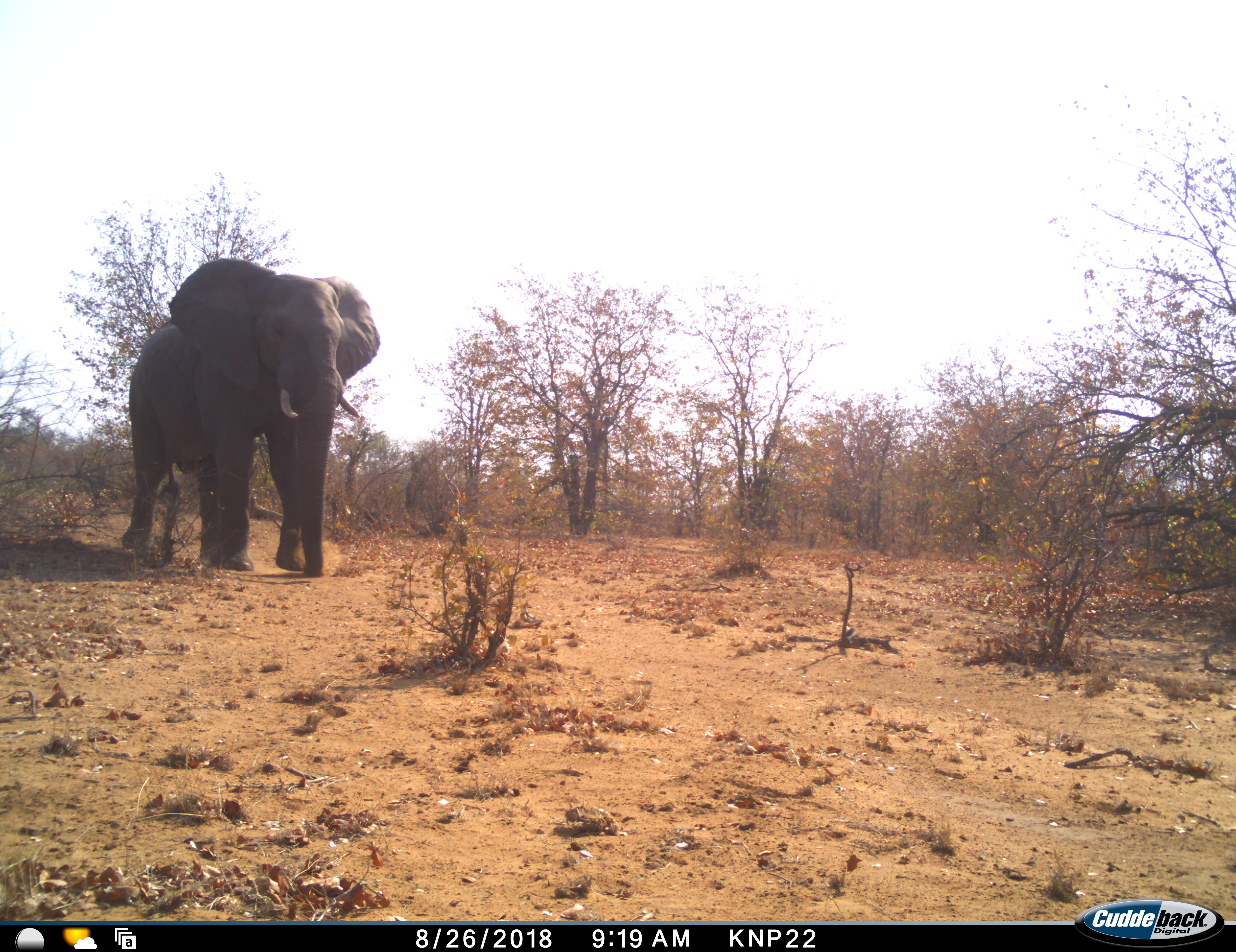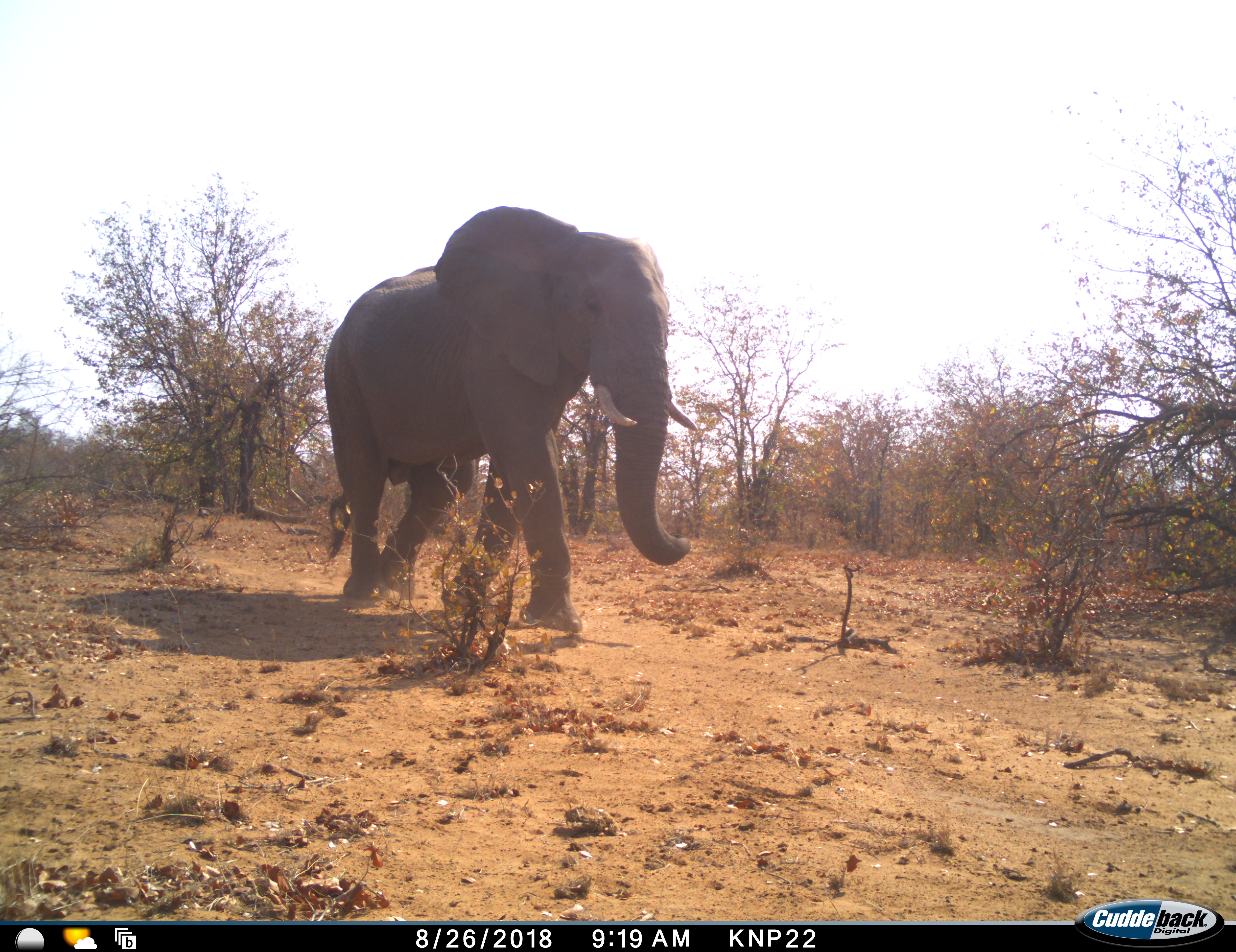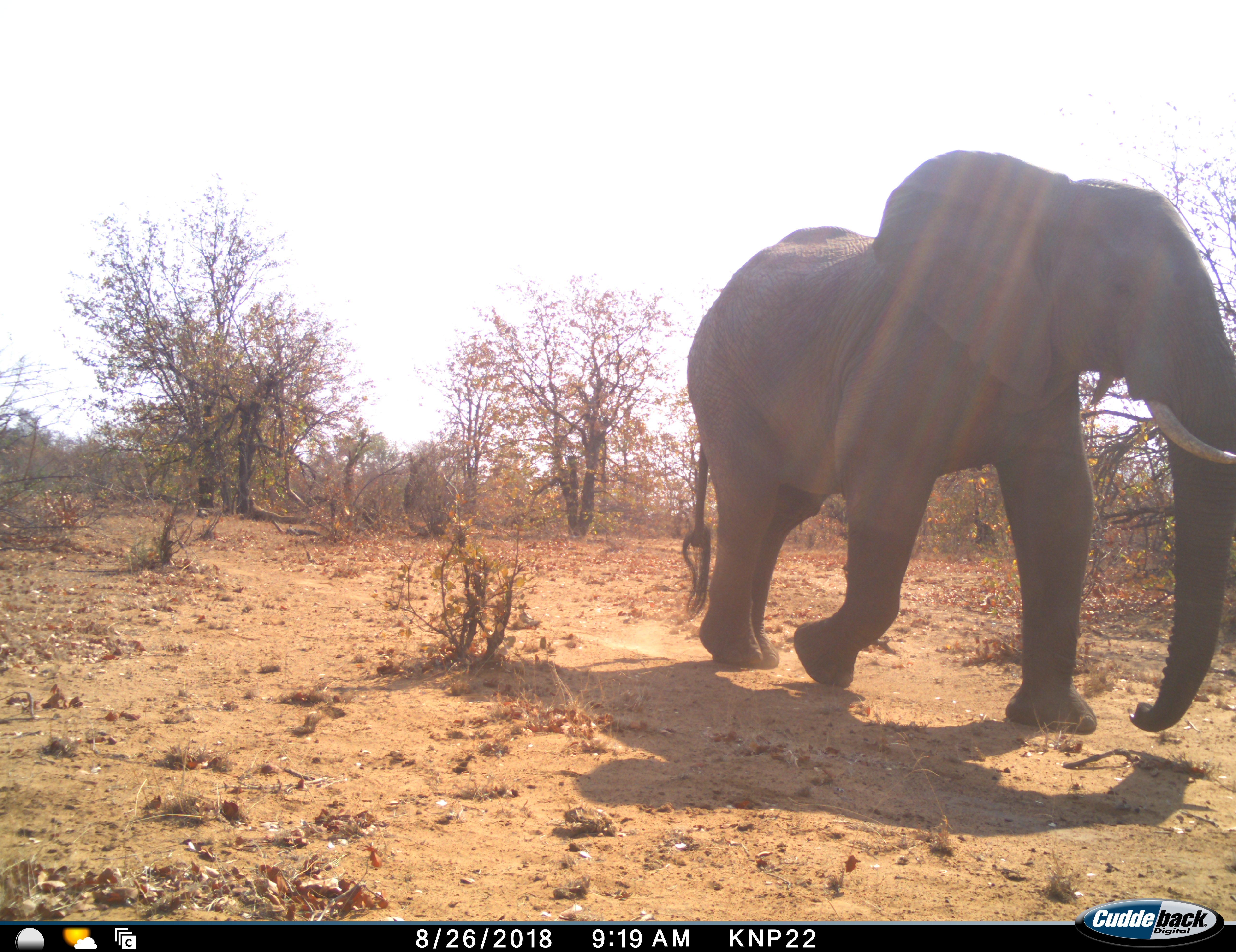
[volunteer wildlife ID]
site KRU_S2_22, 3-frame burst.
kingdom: Animalia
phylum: Chordata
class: Mammalia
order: Proboscidea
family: Elephantidae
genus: Loxodonta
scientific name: Loxodonta africana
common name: african bush elephant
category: elephant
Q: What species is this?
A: Elephant (african bush elephant) (Loxodonta africana).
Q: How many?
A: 1.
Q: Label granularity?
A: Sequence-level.